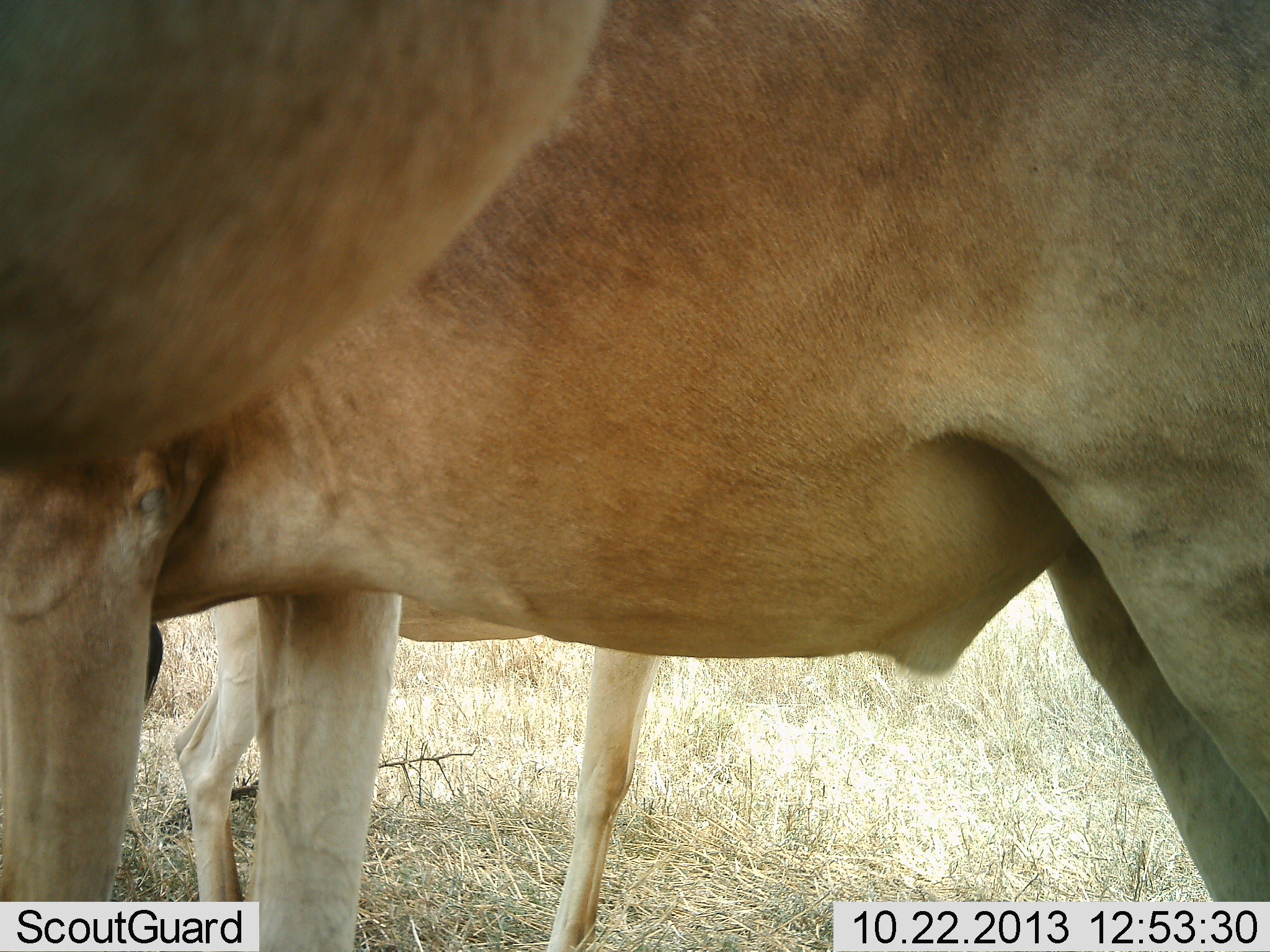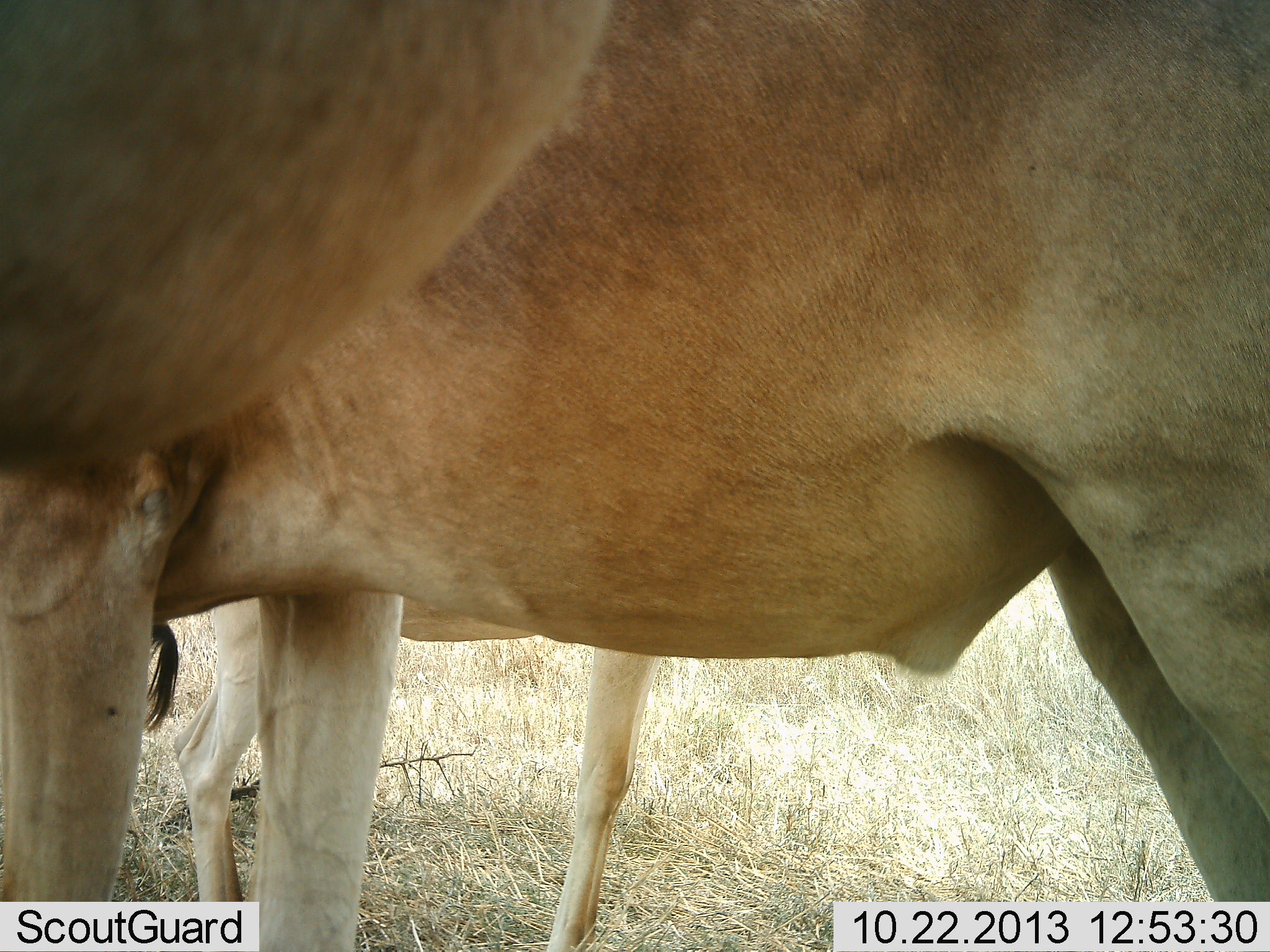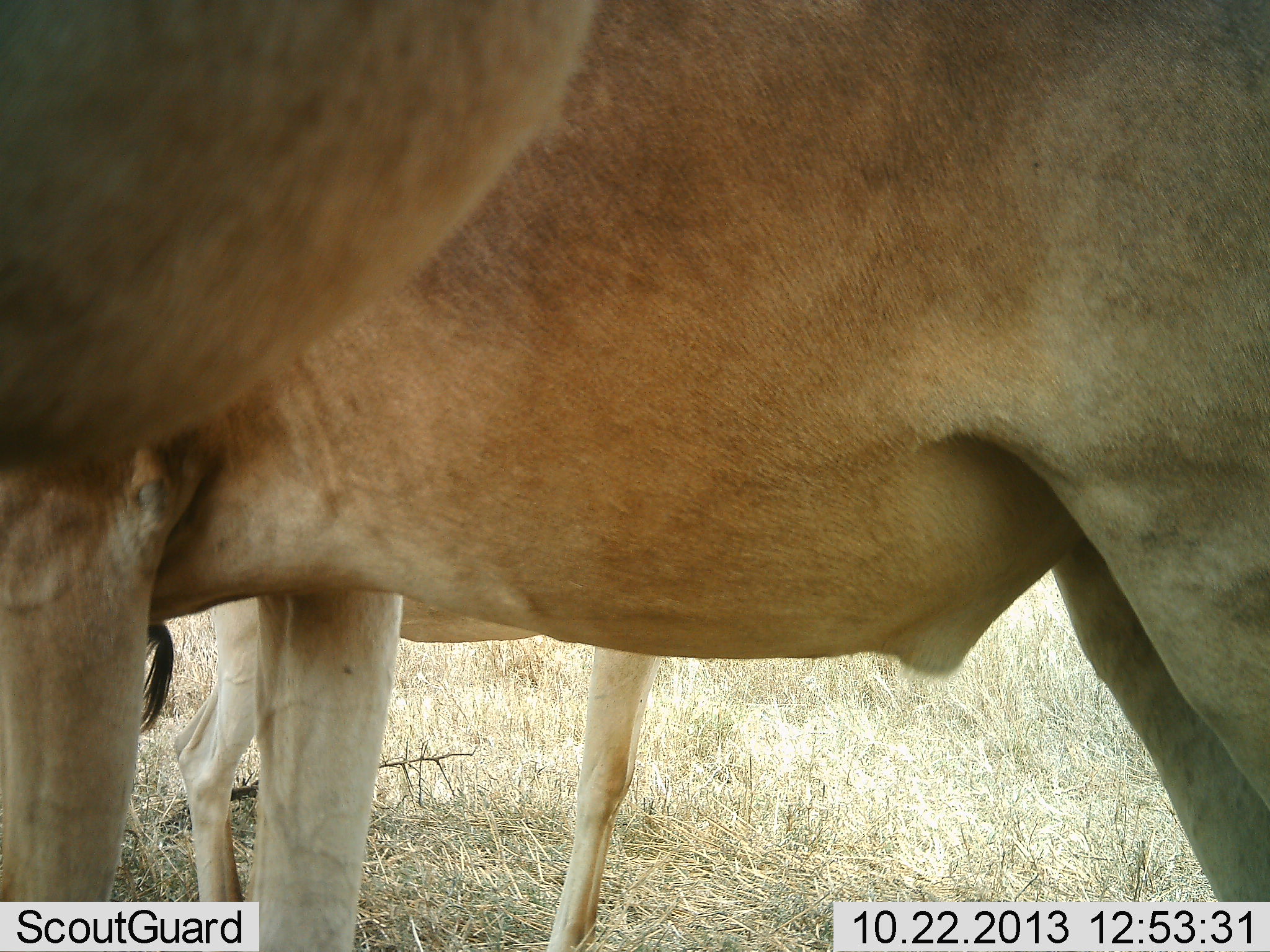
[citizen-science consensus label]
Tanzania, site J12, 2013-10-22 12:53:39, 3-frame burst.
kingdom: Animalia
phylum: Chordata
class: Mammalia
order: Artiodactyla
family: Bovidae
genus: Alcelaphus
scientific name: Alcelaphus buselaphus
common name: hartebeest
Hartebeest (Alcelaphus buselaphus), count 3. Behavior (volunteer vote fractions): standing 94%, resting 0%, moving 0%, interacting 6%. Young present (vote fraction): 44%. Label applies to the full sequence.